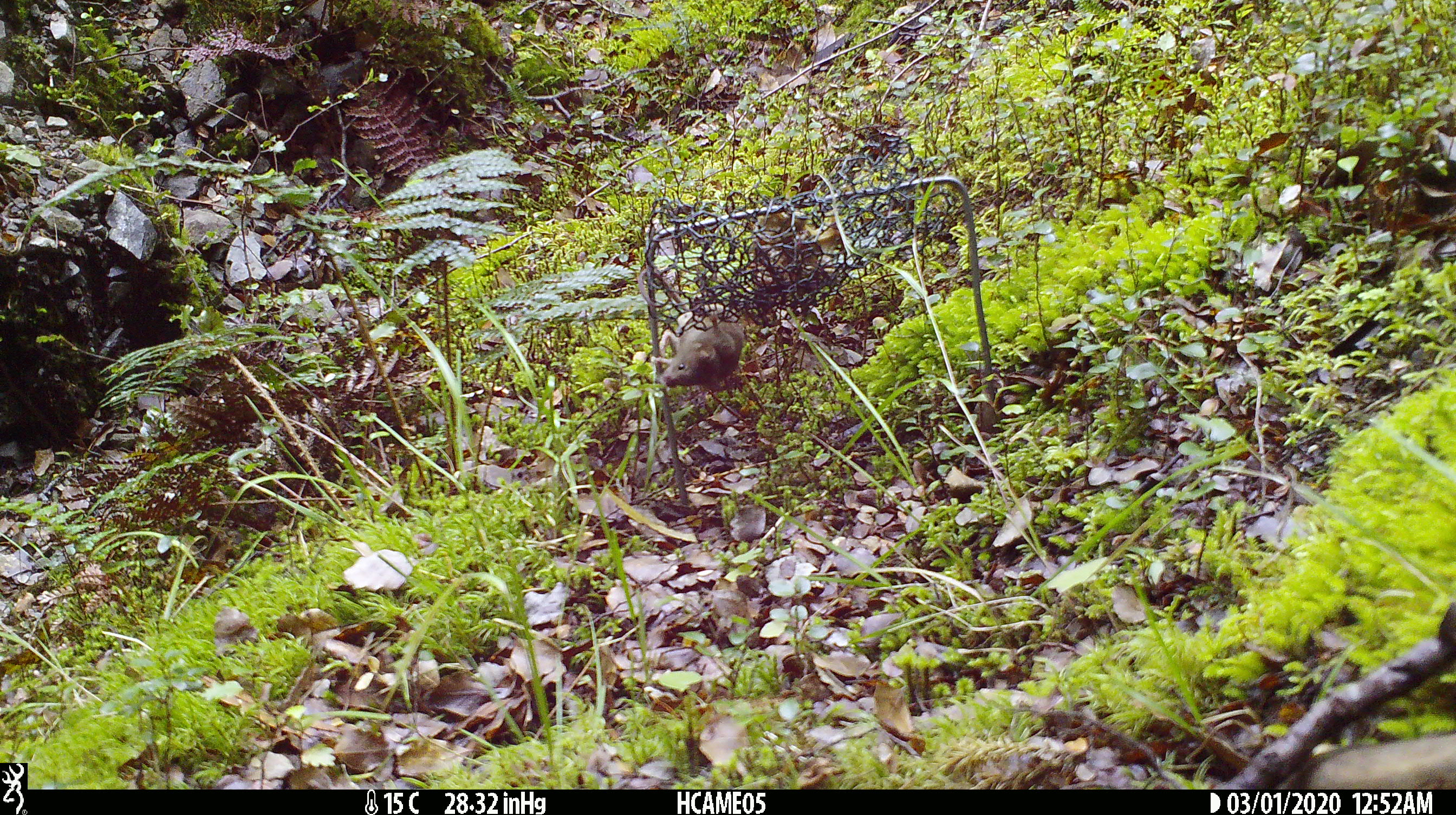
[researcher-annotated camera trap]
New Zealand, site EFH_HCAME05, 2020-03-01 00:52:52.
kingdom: Animalia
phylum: Chordata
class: Mammalia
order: Rodentia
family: Muridae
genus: Mus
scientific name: Mus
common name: mouse